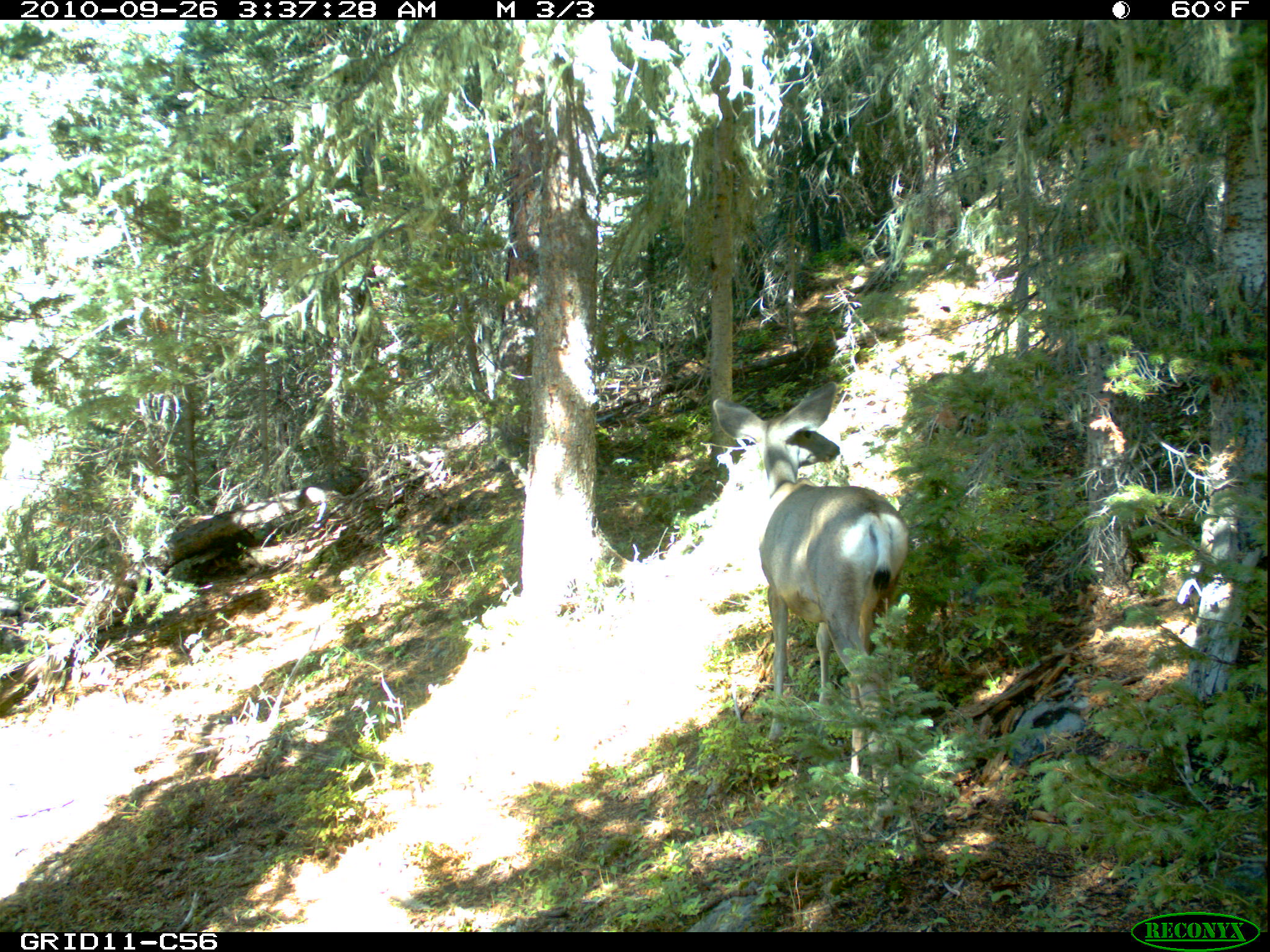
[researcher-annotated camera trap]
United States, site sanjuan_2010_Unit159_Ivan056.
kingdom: Animalia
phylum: Chordata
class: Mammalia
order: Artiodactyla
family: Cervidae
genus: Odocoileus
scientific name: Odocoileus hemionus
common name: mule deer